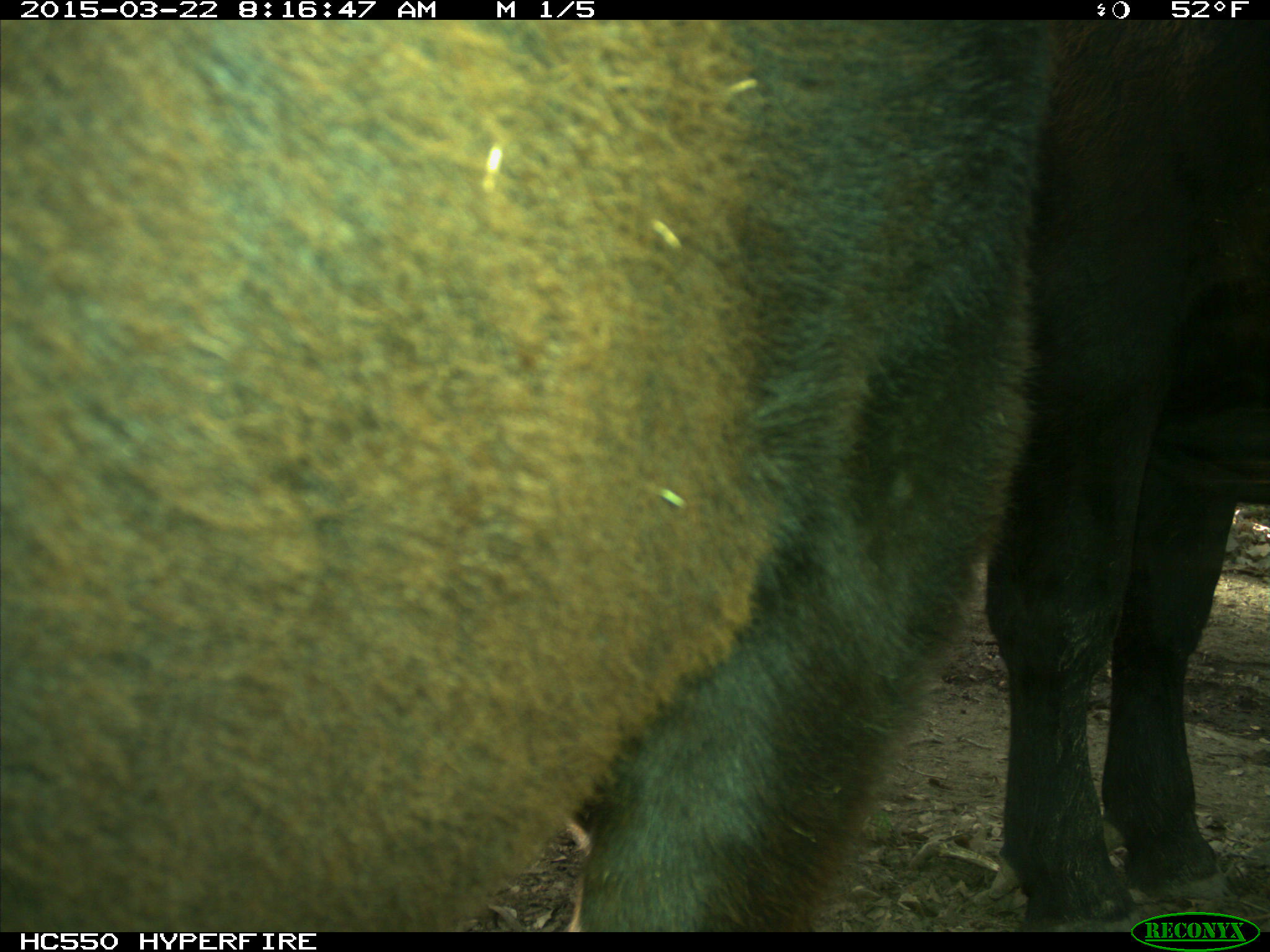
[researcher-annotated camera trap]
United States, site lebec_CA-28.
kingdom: Animalia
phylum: Chordata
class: Mammalia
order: Artiodactyla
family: Bovidae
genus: Bos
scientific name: Bos taurus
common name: domestic cow